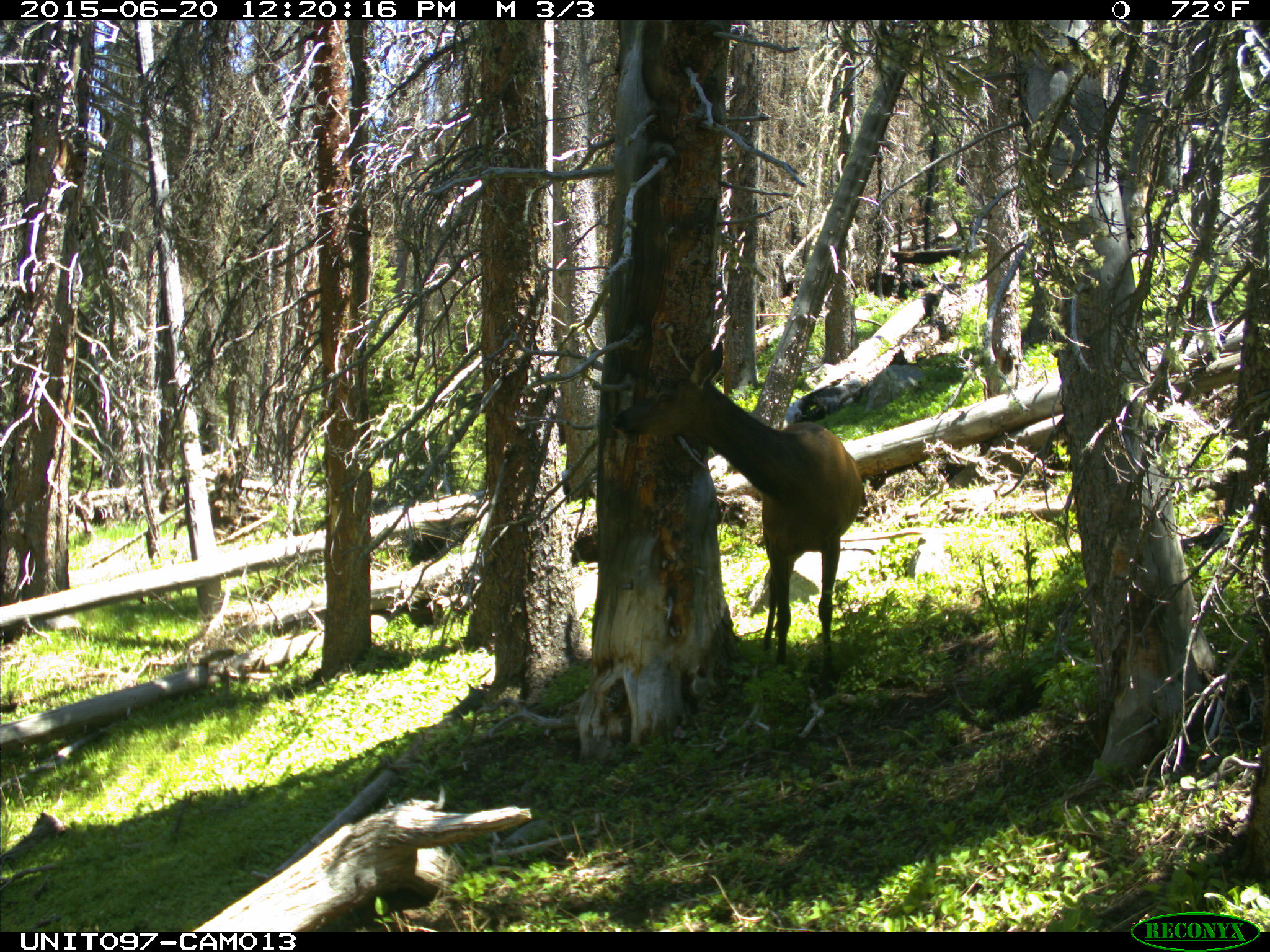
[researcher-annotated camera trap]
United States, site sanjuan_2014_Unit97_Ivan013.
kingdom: Animalia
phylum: Chordata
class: Mammalia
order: Artiodactyla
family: Cervidae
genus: Cervus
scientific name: Cervus elaphus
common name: red deer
Cervus elaphus (red deer).